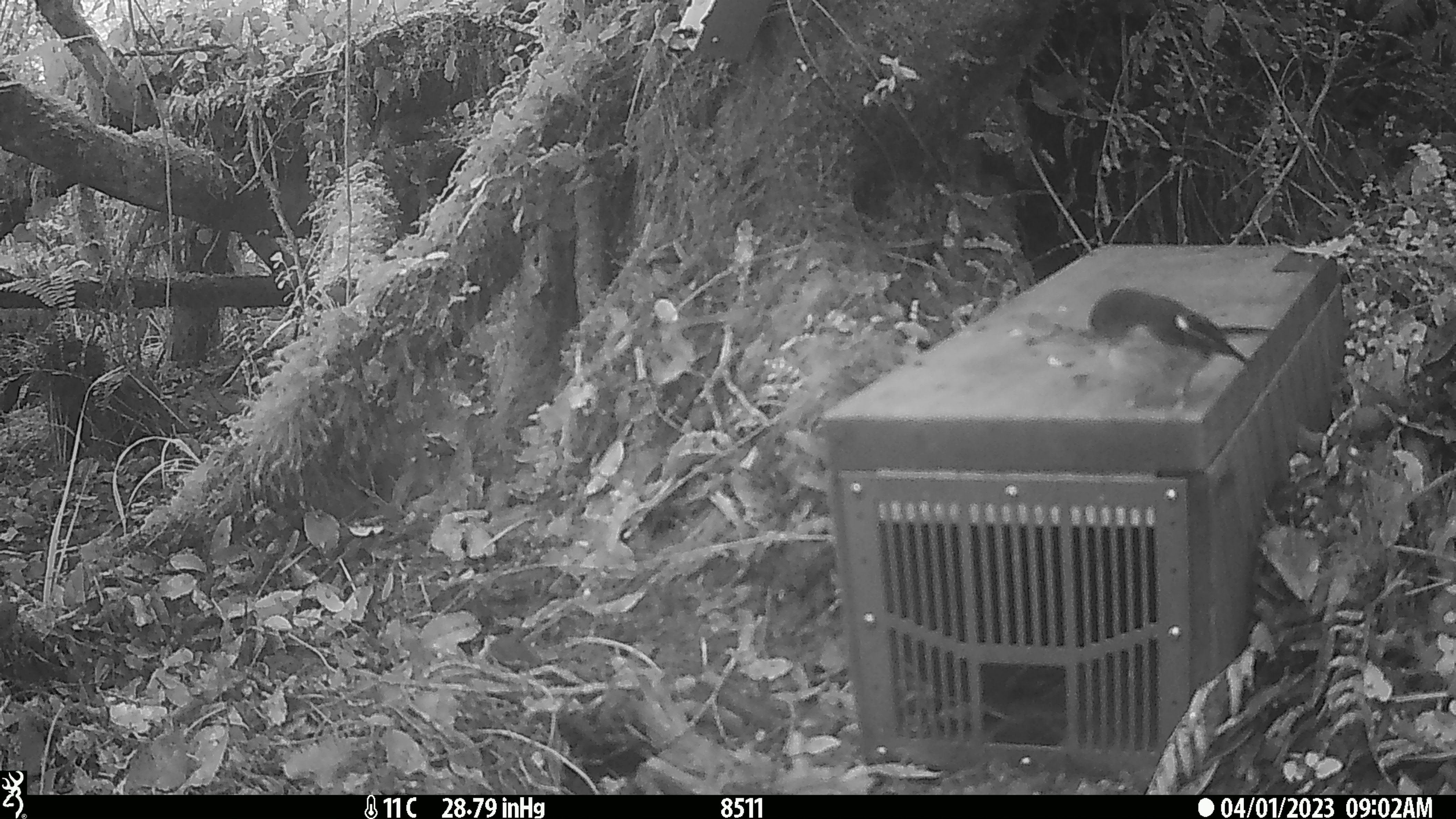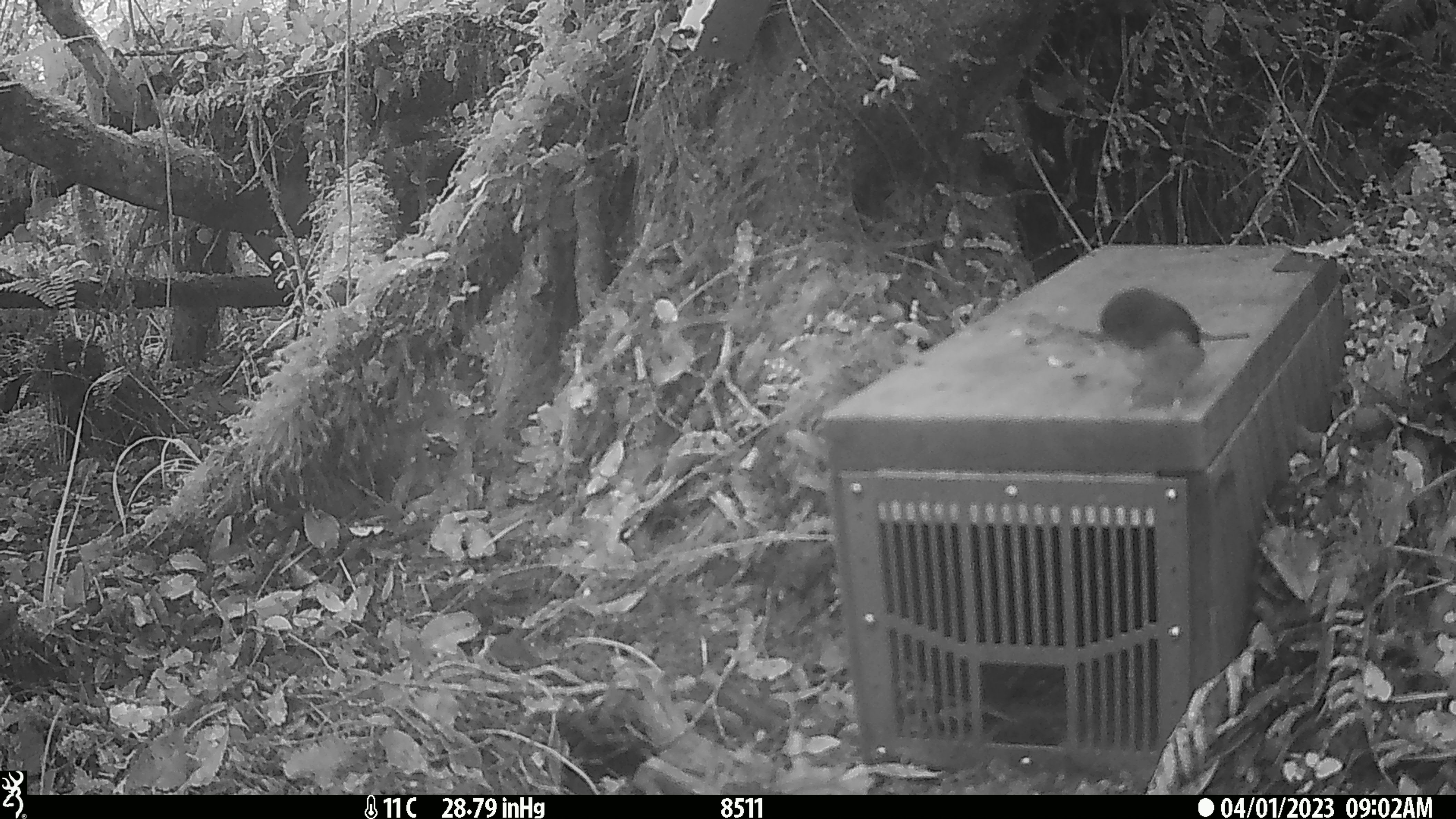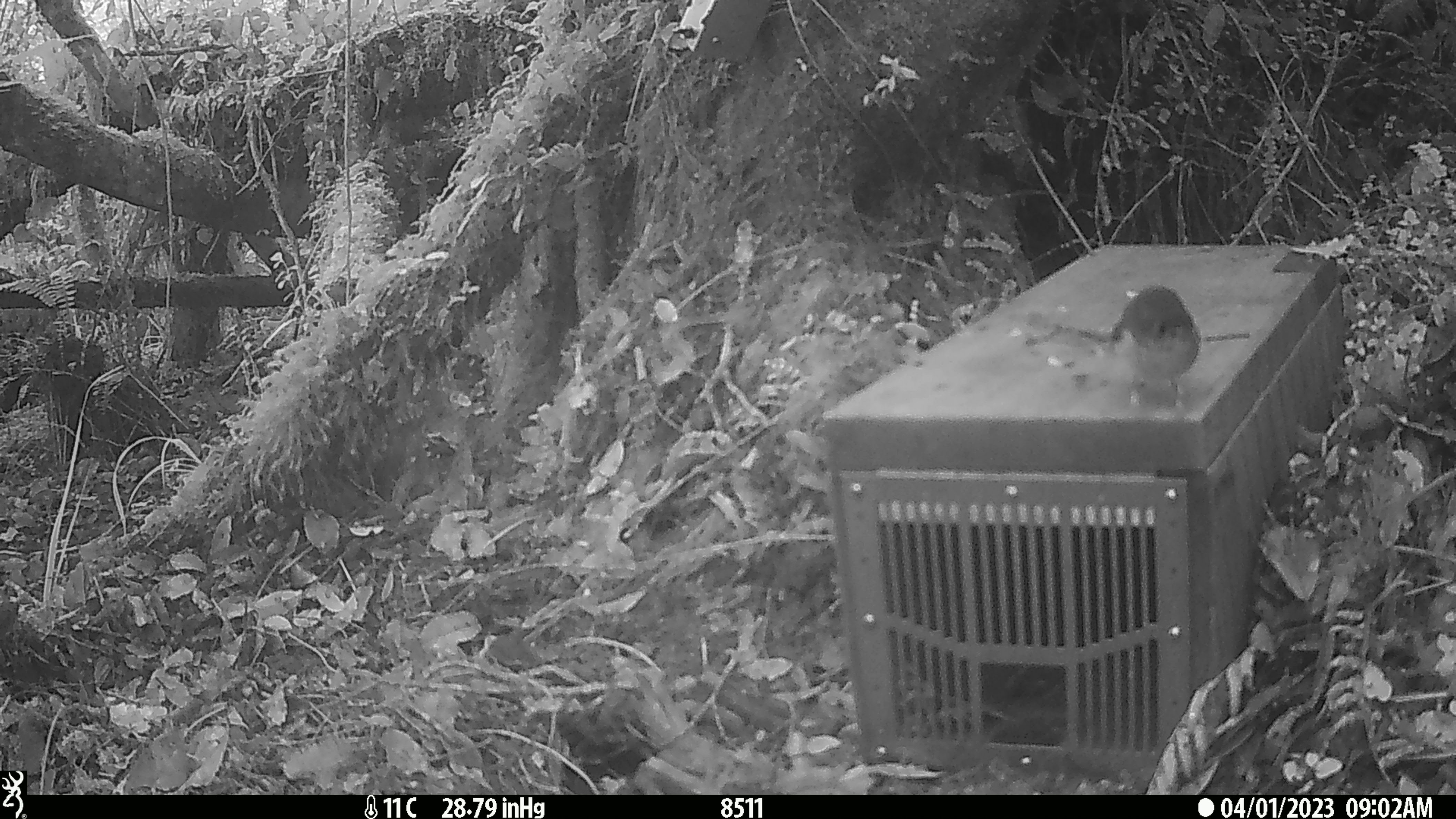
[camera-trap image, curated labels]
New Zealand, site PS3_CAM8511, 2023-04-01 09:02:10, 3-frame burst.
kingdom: Animalia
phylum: Chordata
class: Aves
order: Passeriformes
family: Petroicidae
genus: Petroica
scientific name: Petroica macrocephala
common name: tomtit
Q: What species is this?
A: Tomtit (Petroica macrocephala).